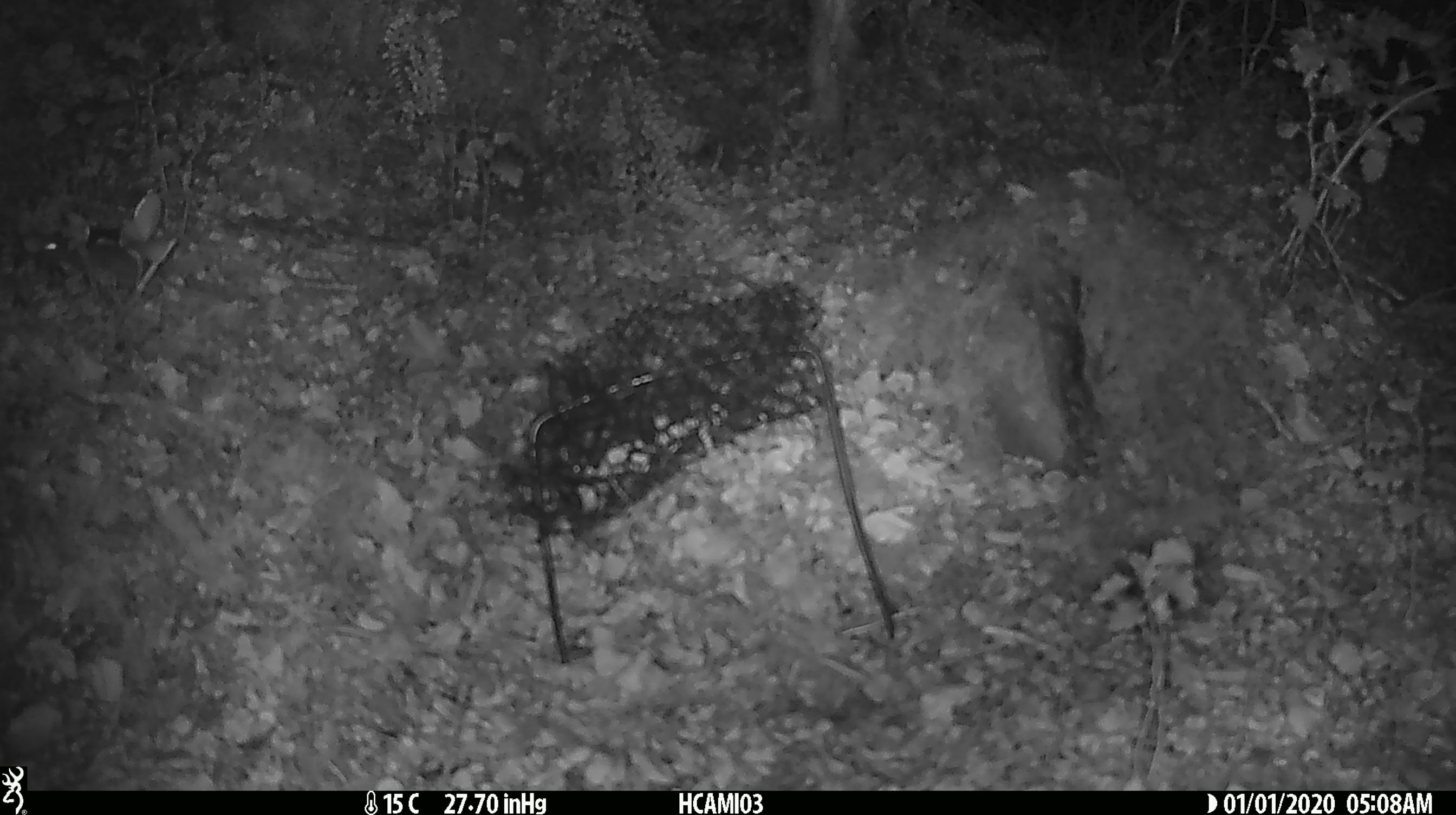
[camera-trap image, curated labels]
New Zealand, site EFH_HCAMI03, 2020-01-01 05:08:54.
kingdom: Animalia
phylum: Chordata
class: Mammalia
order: Rodentia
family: Muridae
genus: Mus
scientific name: Mus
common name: mouse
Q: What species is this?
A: Mouse (Mus).